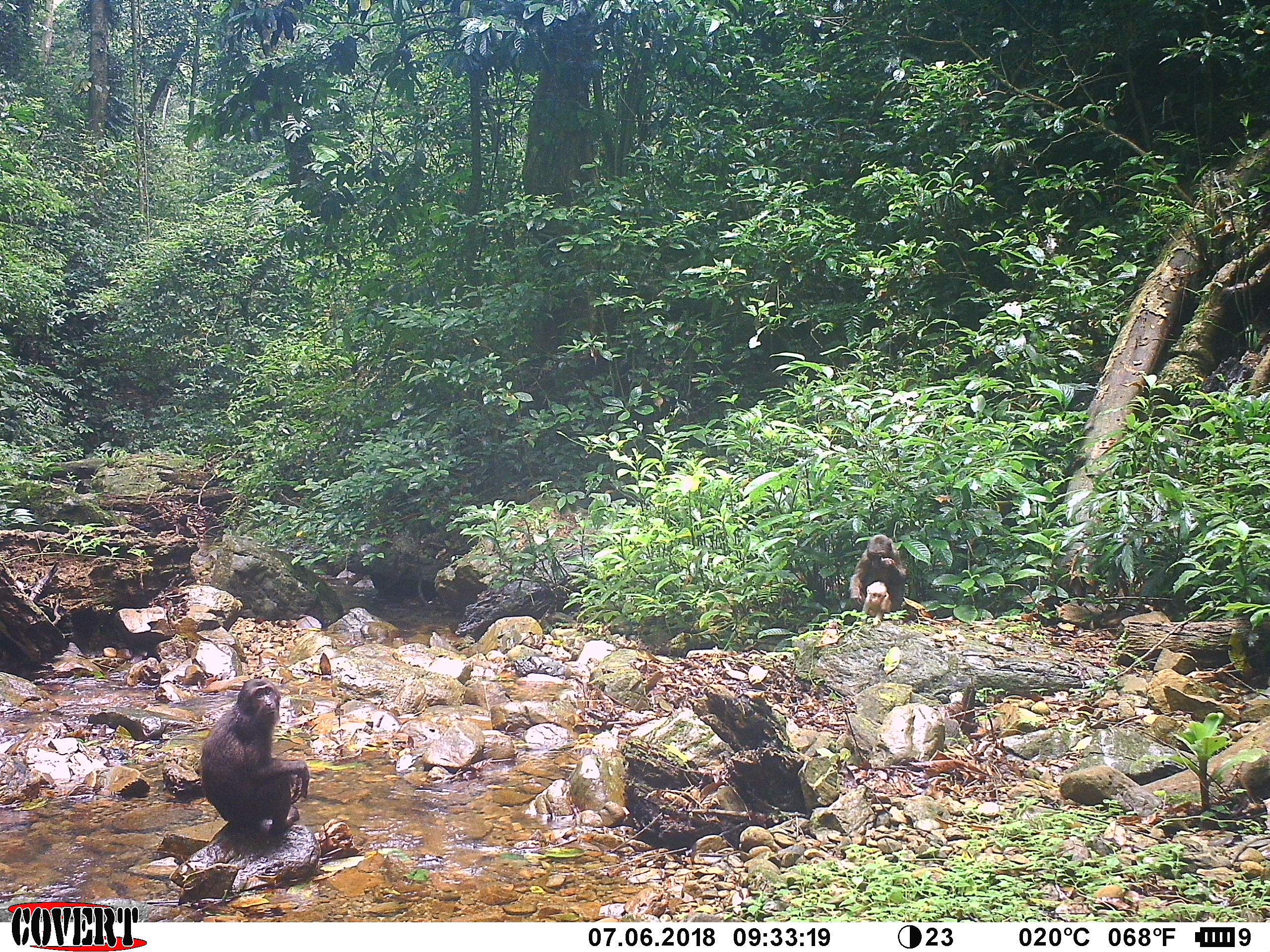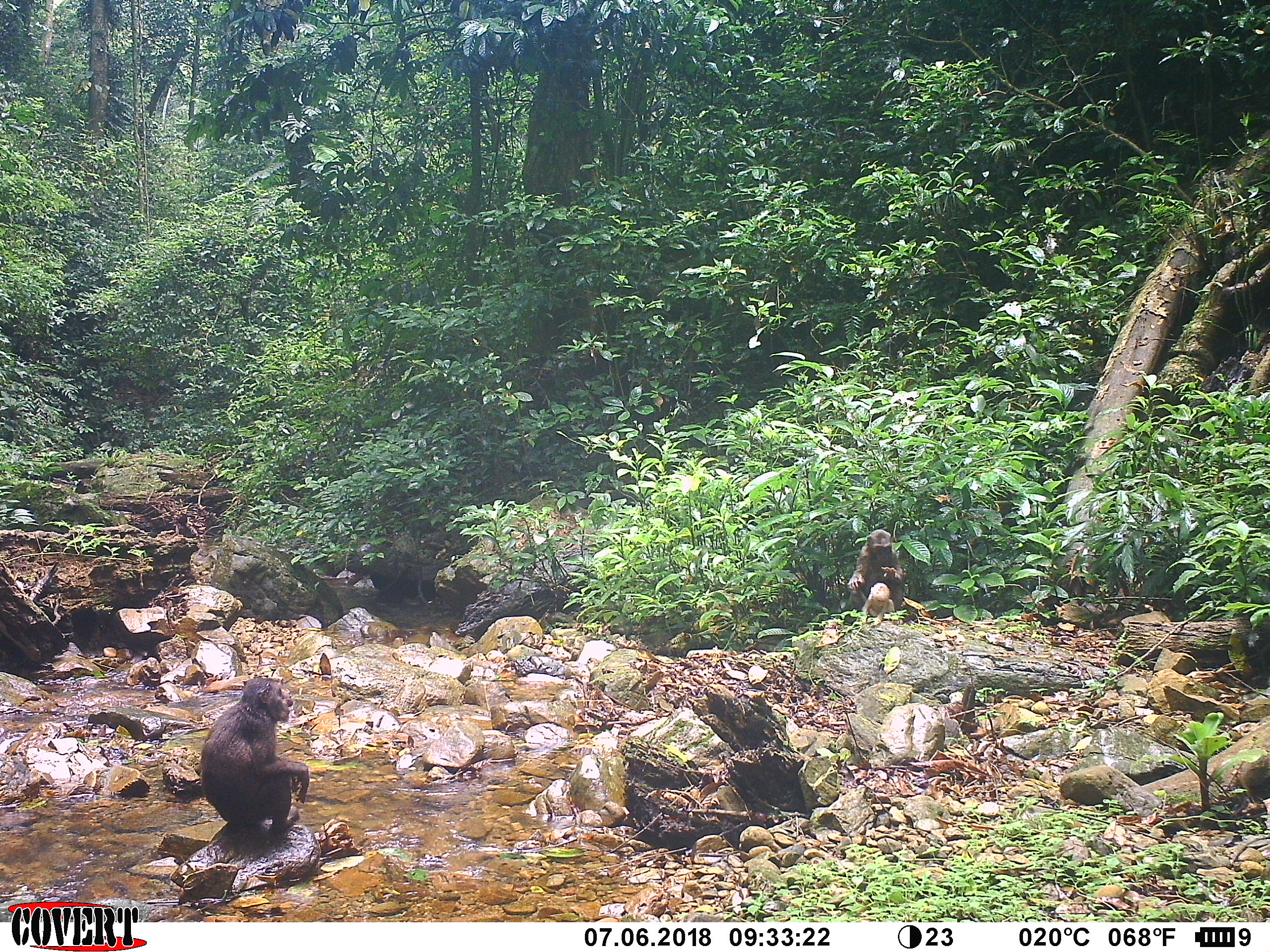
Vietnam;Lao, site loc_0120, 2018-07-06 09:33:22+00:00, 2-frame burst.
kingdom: Animalia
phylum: Chordata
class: Mammalia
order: Primates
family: Cercopithecidae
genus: Macaca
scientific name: Macaca arctoides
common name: stump-tailed macaque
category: stump tailed macaque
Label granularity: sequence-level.